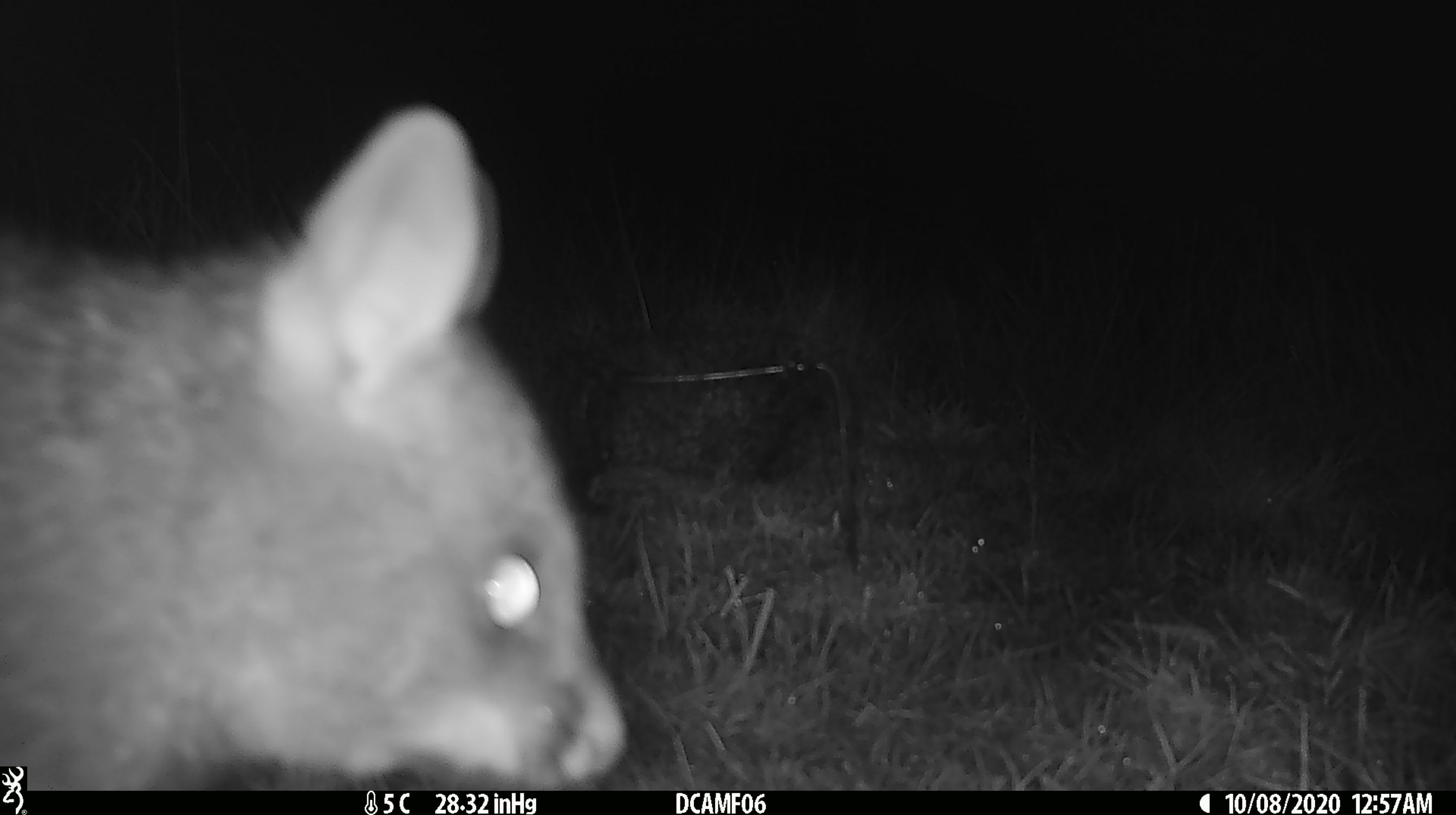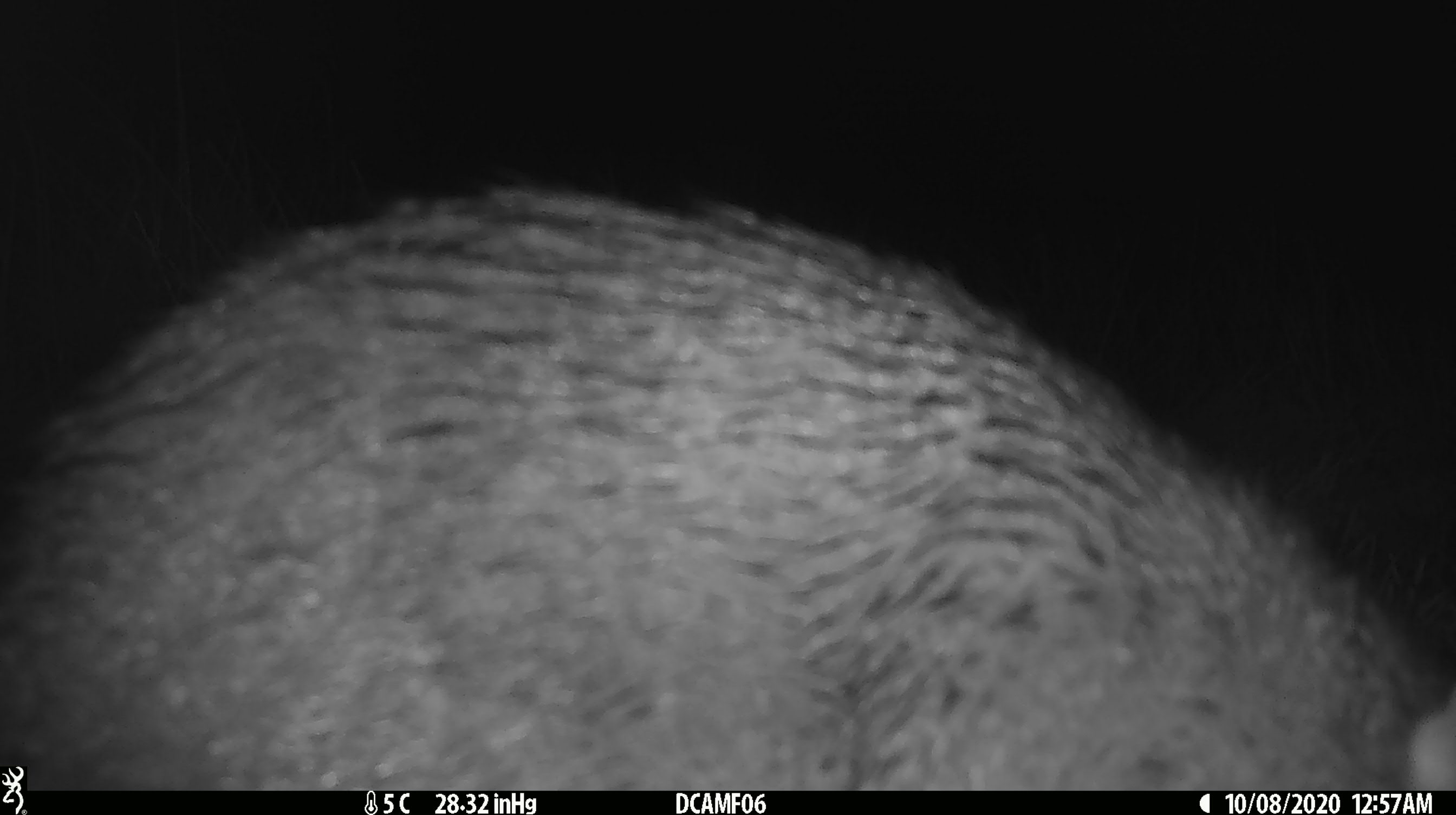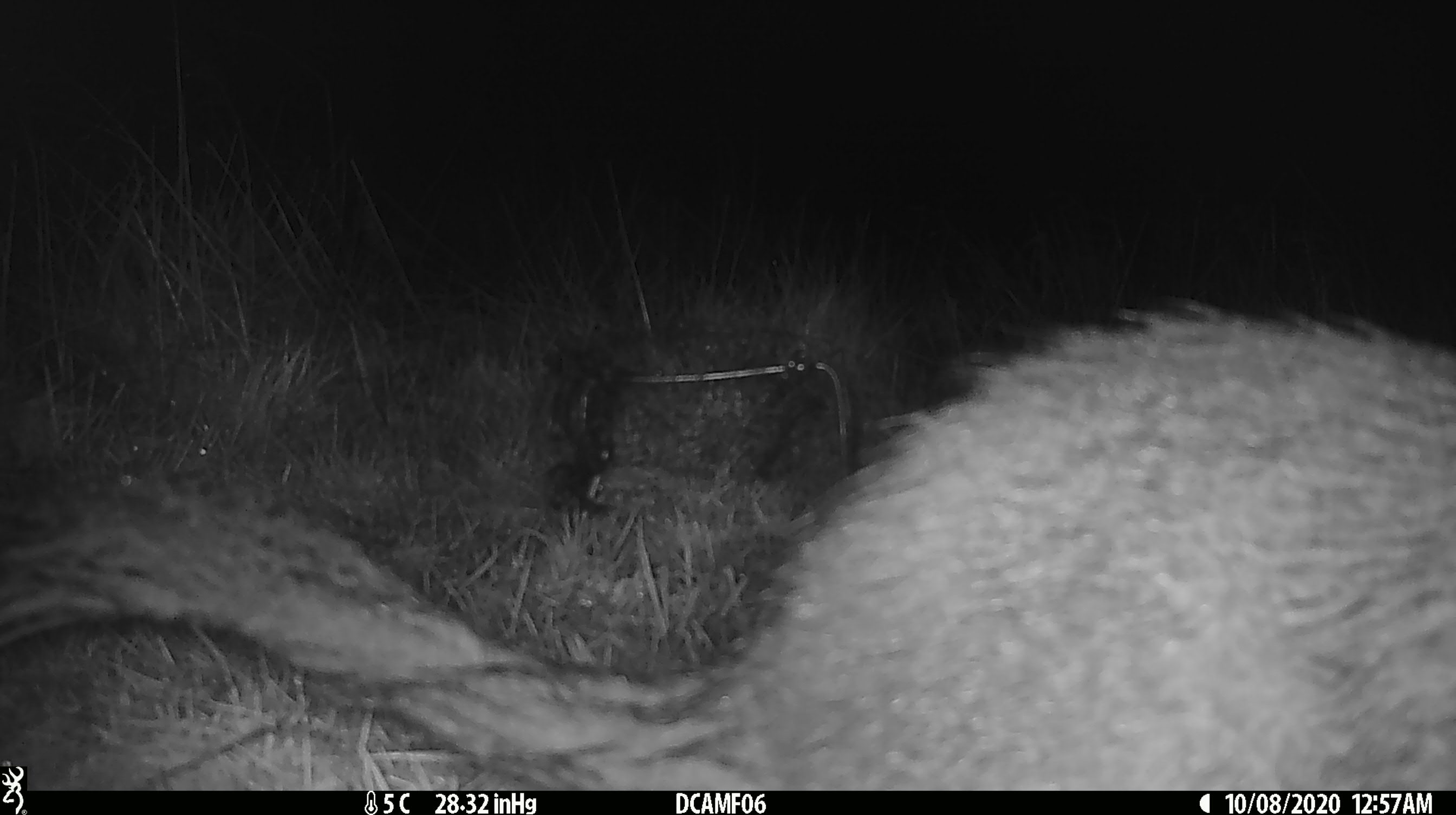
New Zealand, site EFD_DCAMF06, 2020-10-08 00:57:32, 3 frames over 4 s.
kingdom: Animalia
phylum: Chordata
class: Mammalia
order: Diprotodontia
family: Phalangeridae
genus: Trichosurus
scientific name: Trichosurus vulpecula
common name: common brushtail possum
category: possum